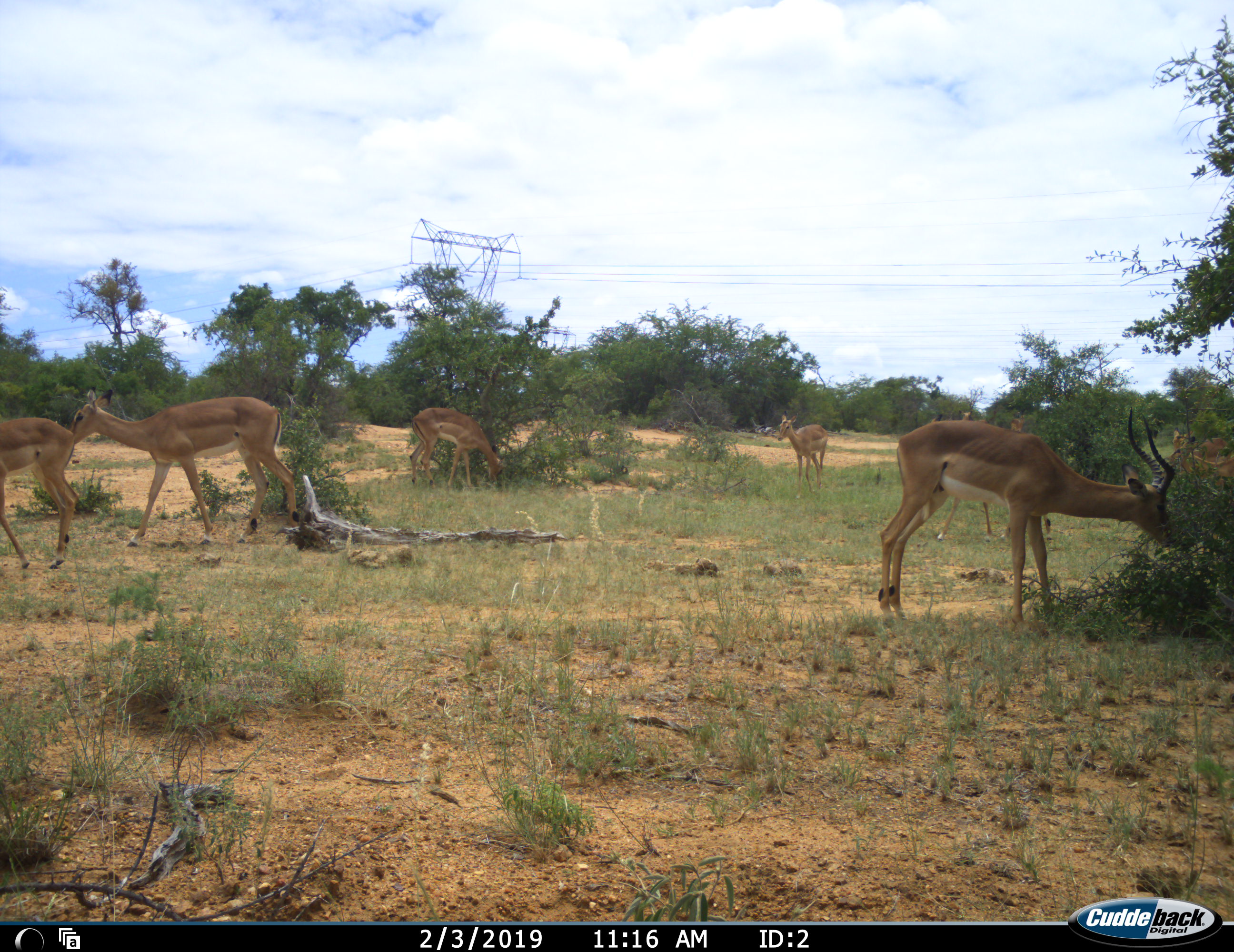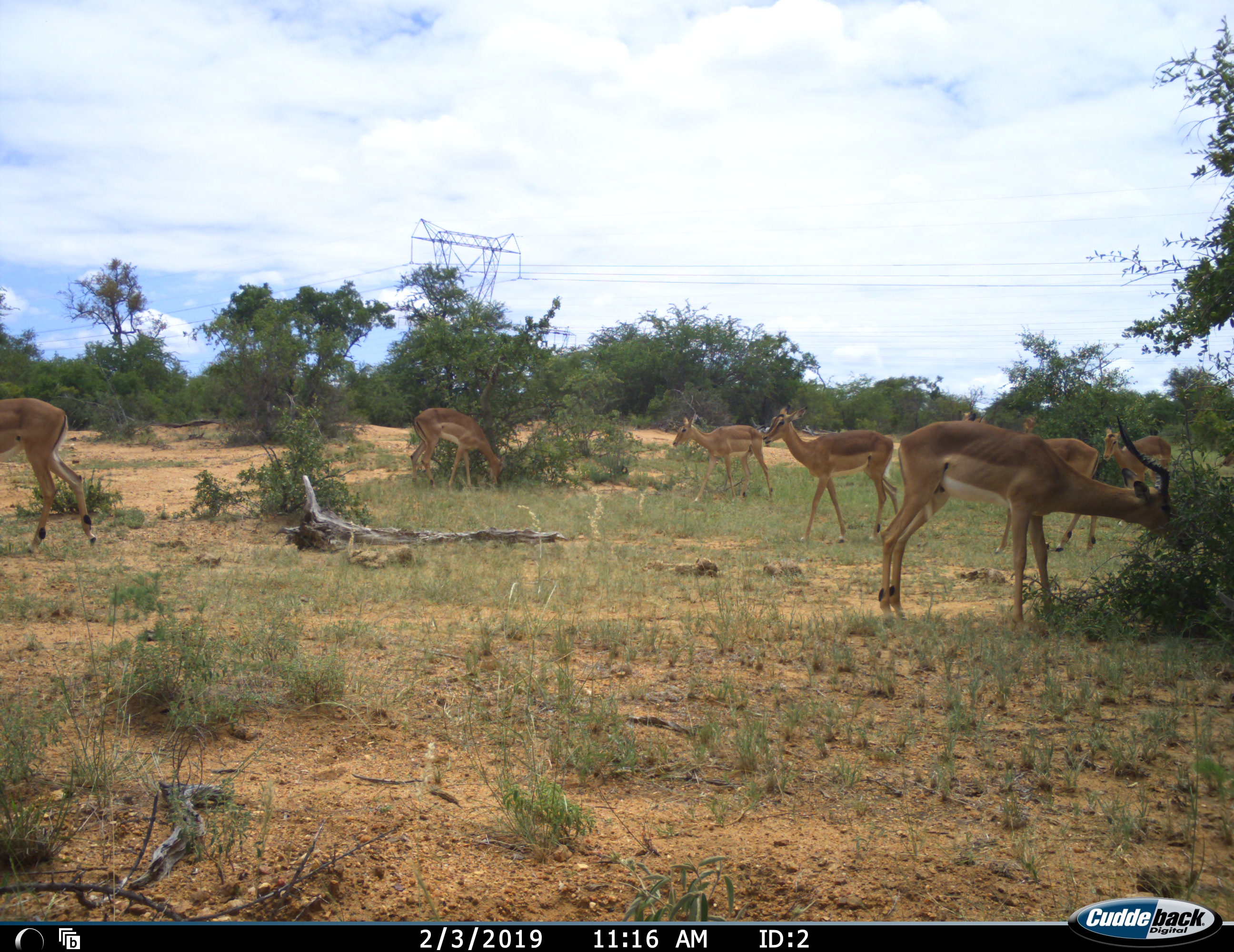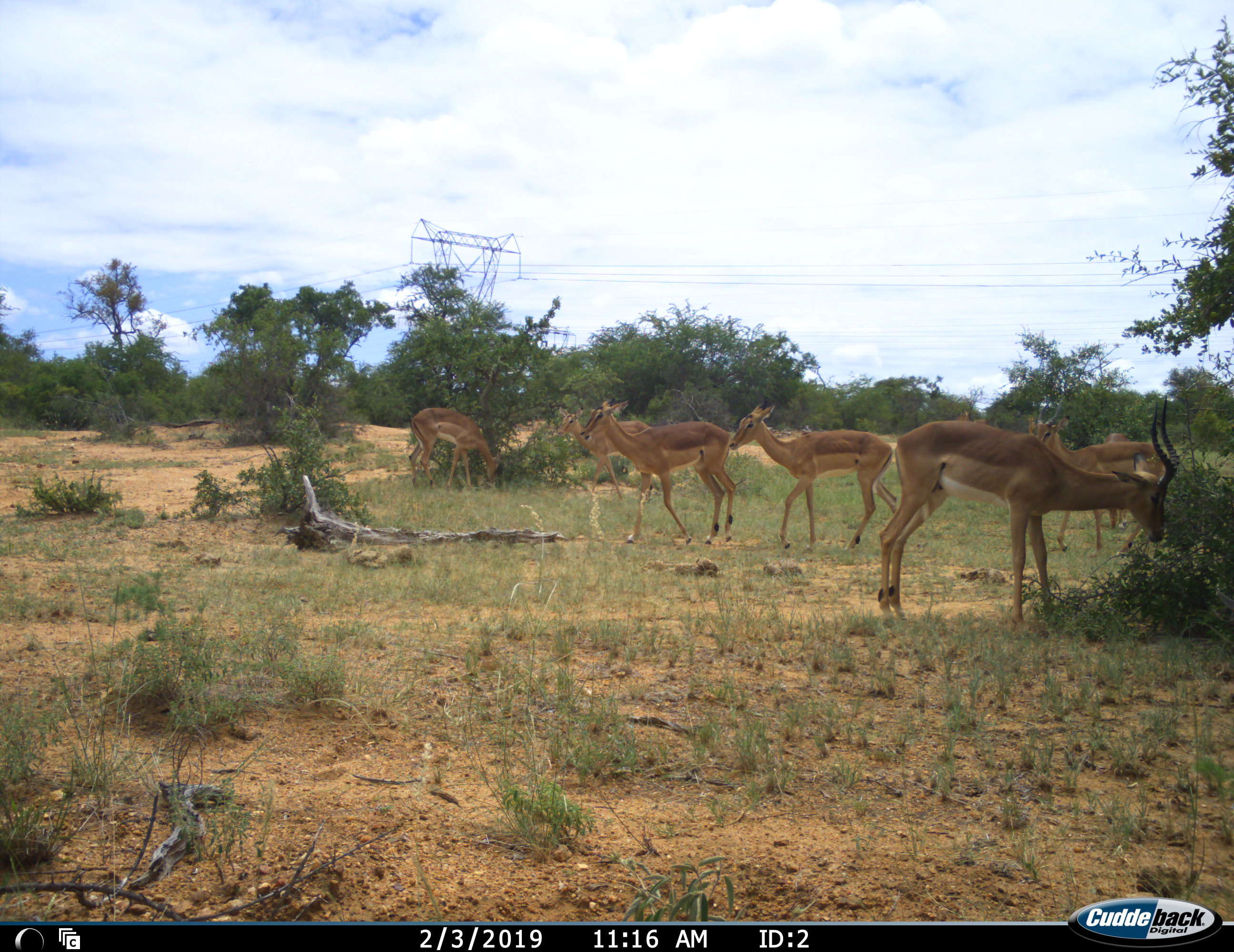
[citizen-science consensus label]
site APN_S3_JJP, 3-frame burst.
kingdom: Animalia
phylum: Chordata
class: Mammalia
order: Artiodactyla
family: Bovidae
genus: Aepyceros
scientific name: Aepyceros melampus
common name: impala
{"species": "impala (Aepyceros melampus)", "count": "6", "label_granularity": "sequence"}